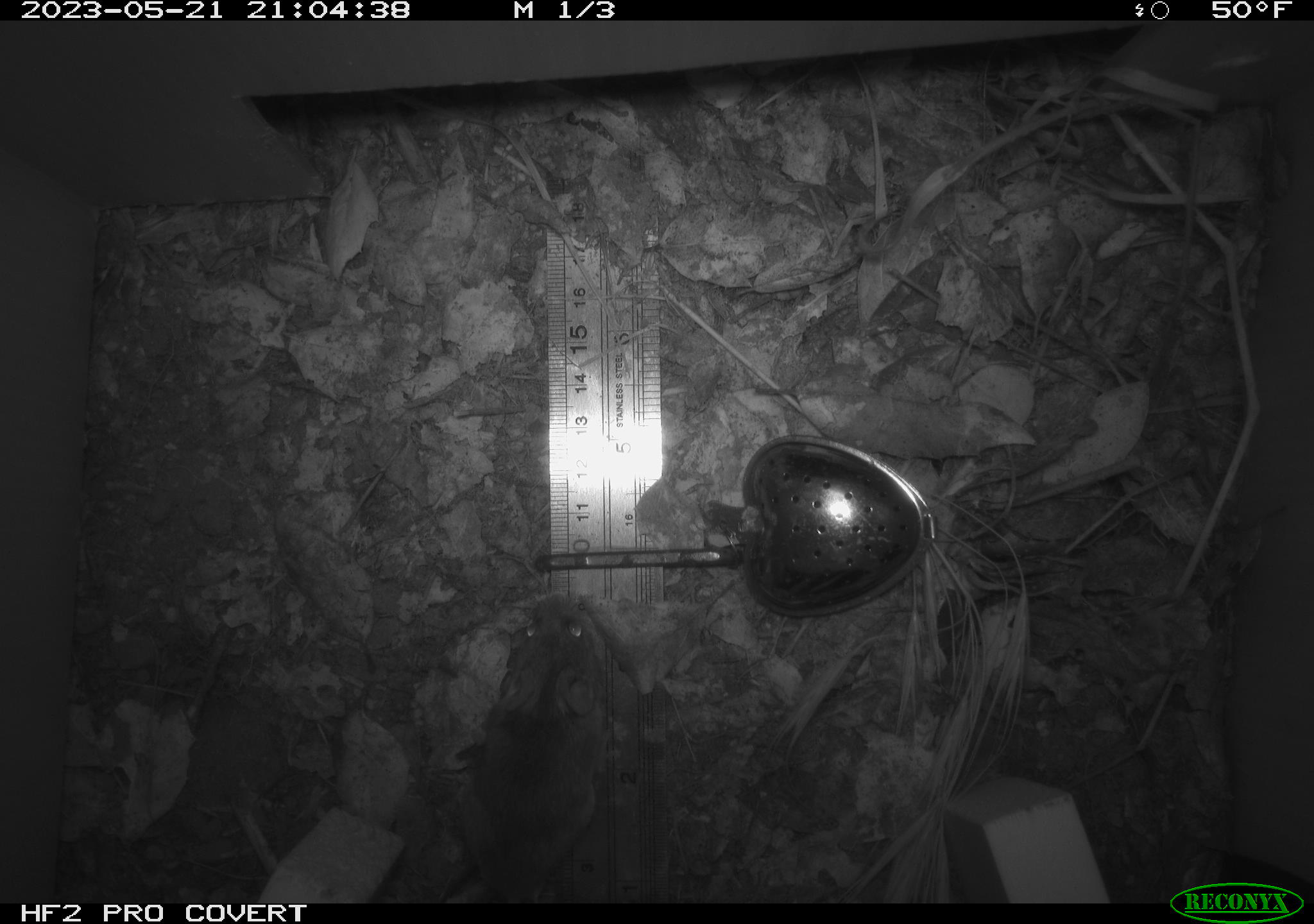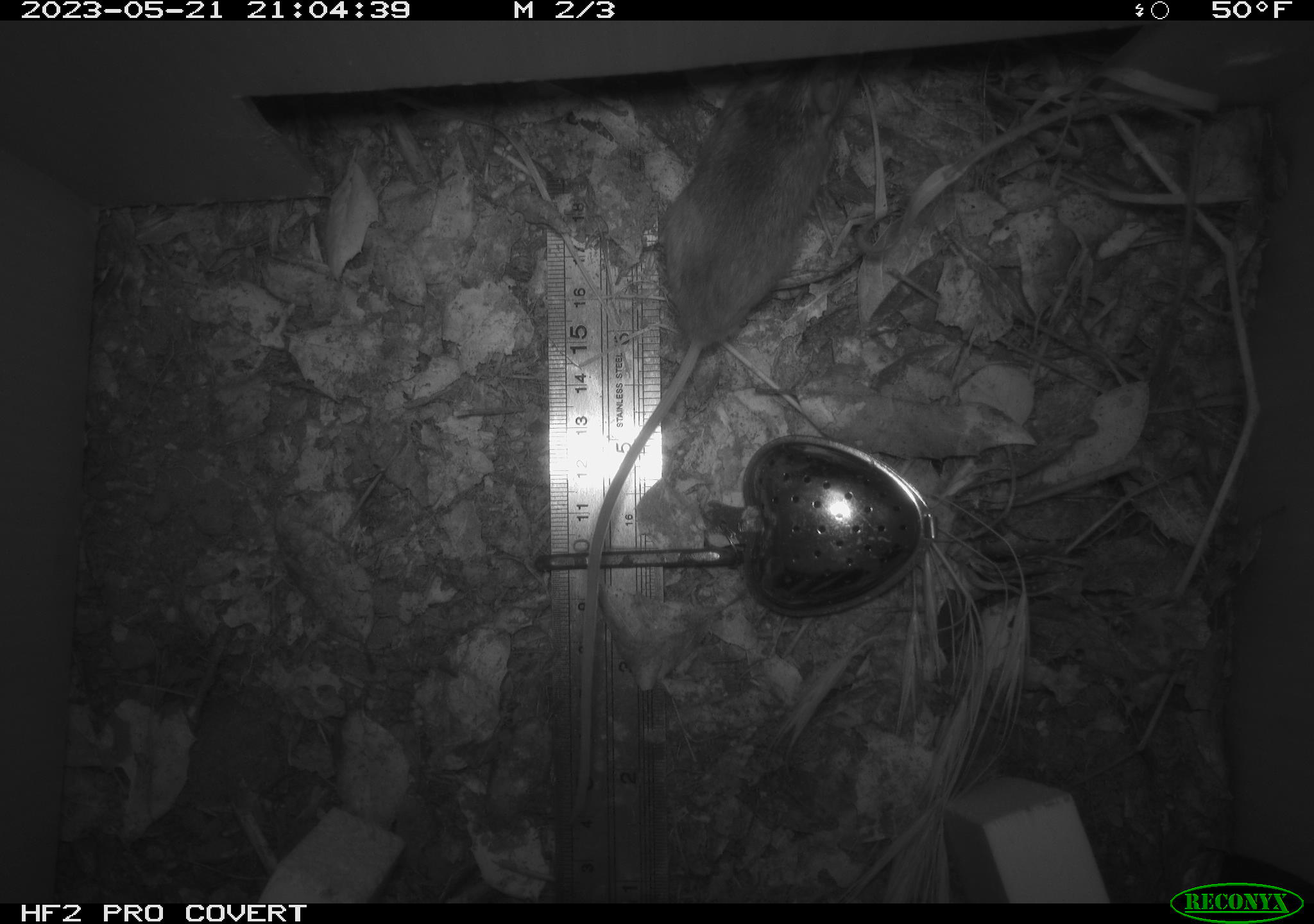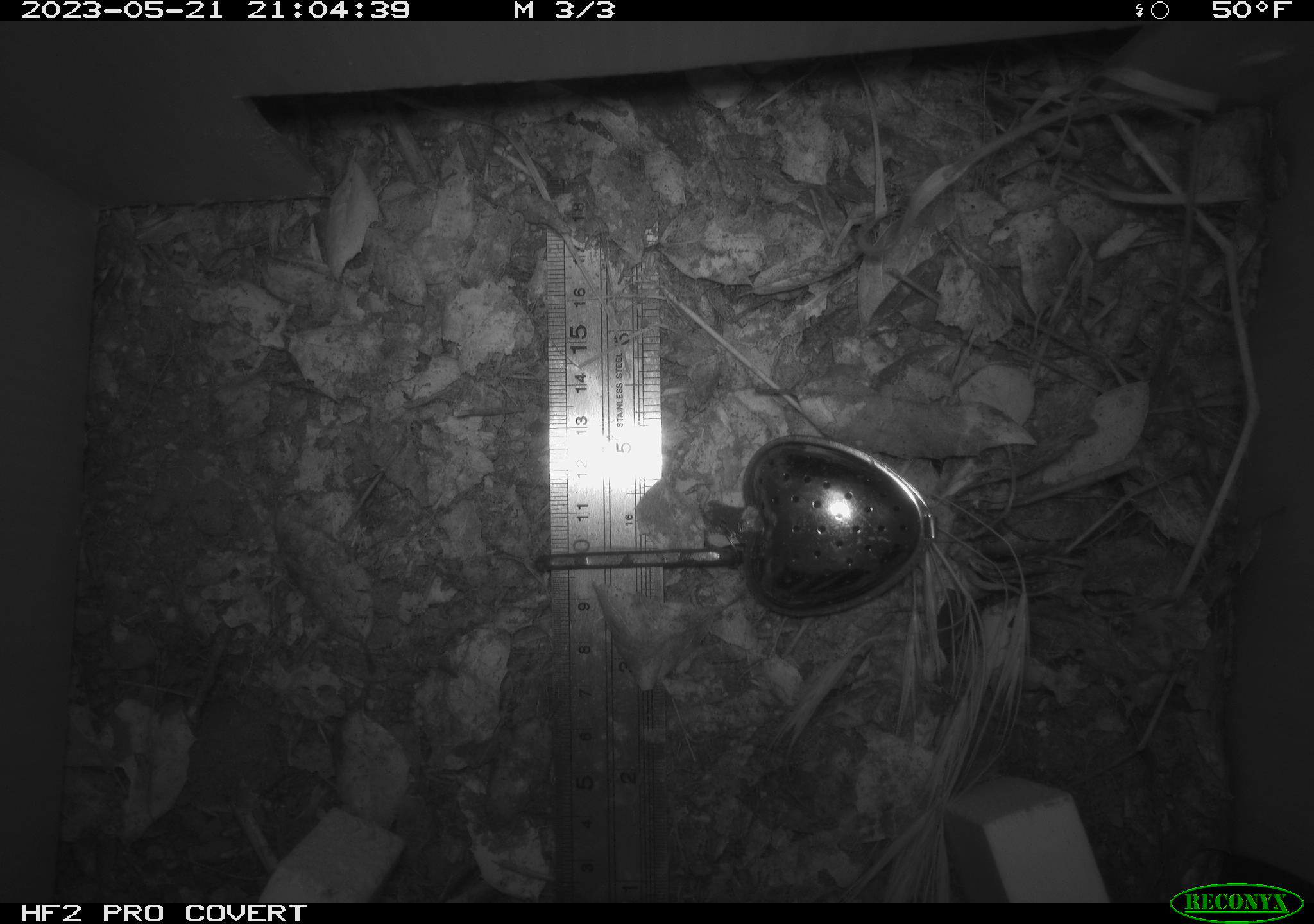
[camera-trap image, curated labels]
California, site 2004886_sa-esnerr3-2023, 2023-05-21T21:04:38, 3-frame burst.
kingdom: Animalia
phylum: Chordata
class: Mammalia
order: Rodentia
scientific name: Rodentia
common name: mouse species